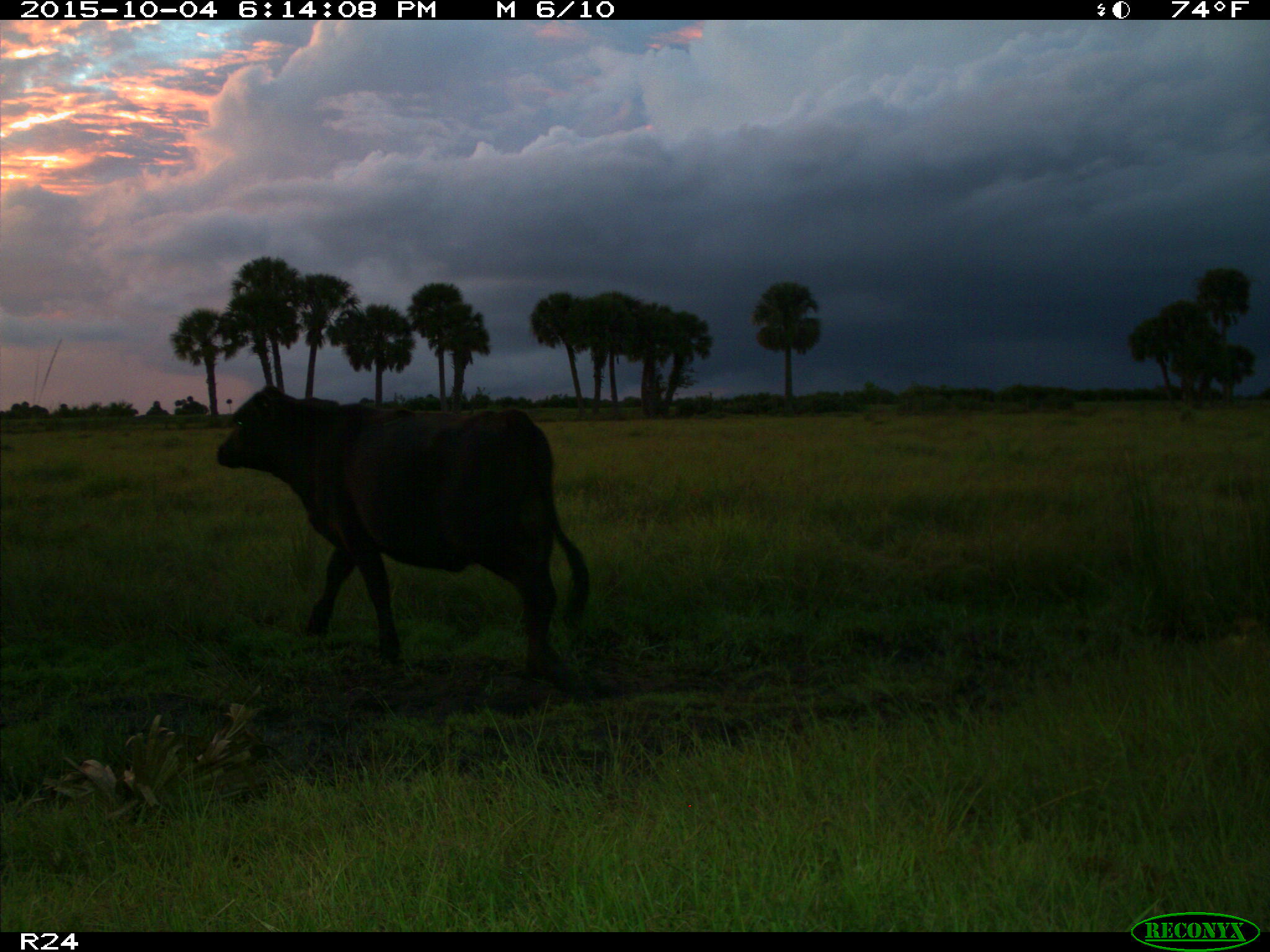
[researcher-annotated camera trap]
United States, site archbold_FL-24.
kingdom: Animalia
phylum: Chordata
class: Mammalia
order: Artiodactyla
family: Bovidae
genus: Bos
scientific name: Bos taurus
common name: domestic cow